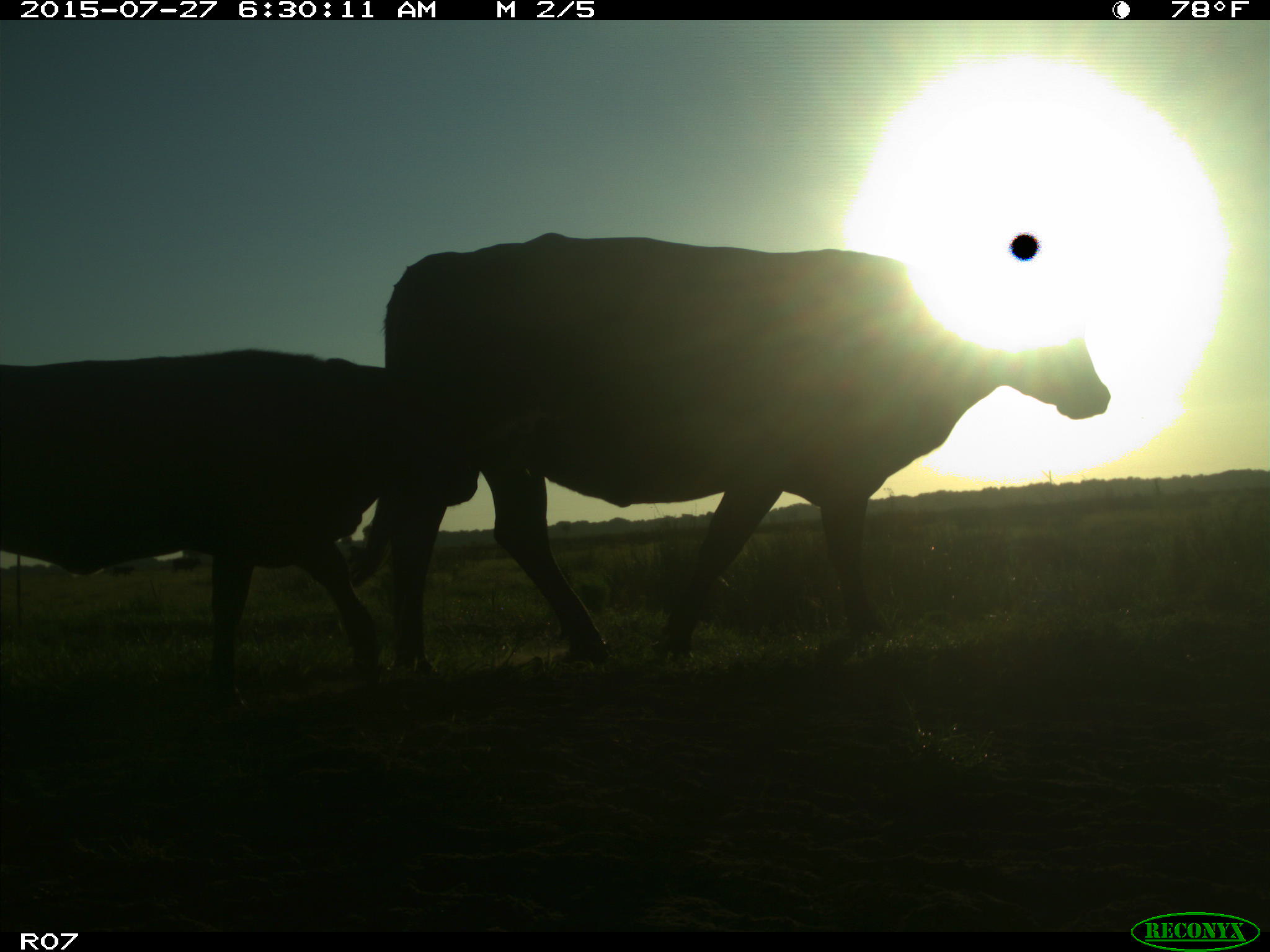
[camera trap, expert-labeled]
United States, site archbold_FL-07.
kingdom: Animalia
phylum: Chordata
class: Mammalia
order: Artiodactyla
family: Bovidae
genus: Bos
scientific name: Bos taurus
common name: domestic cow